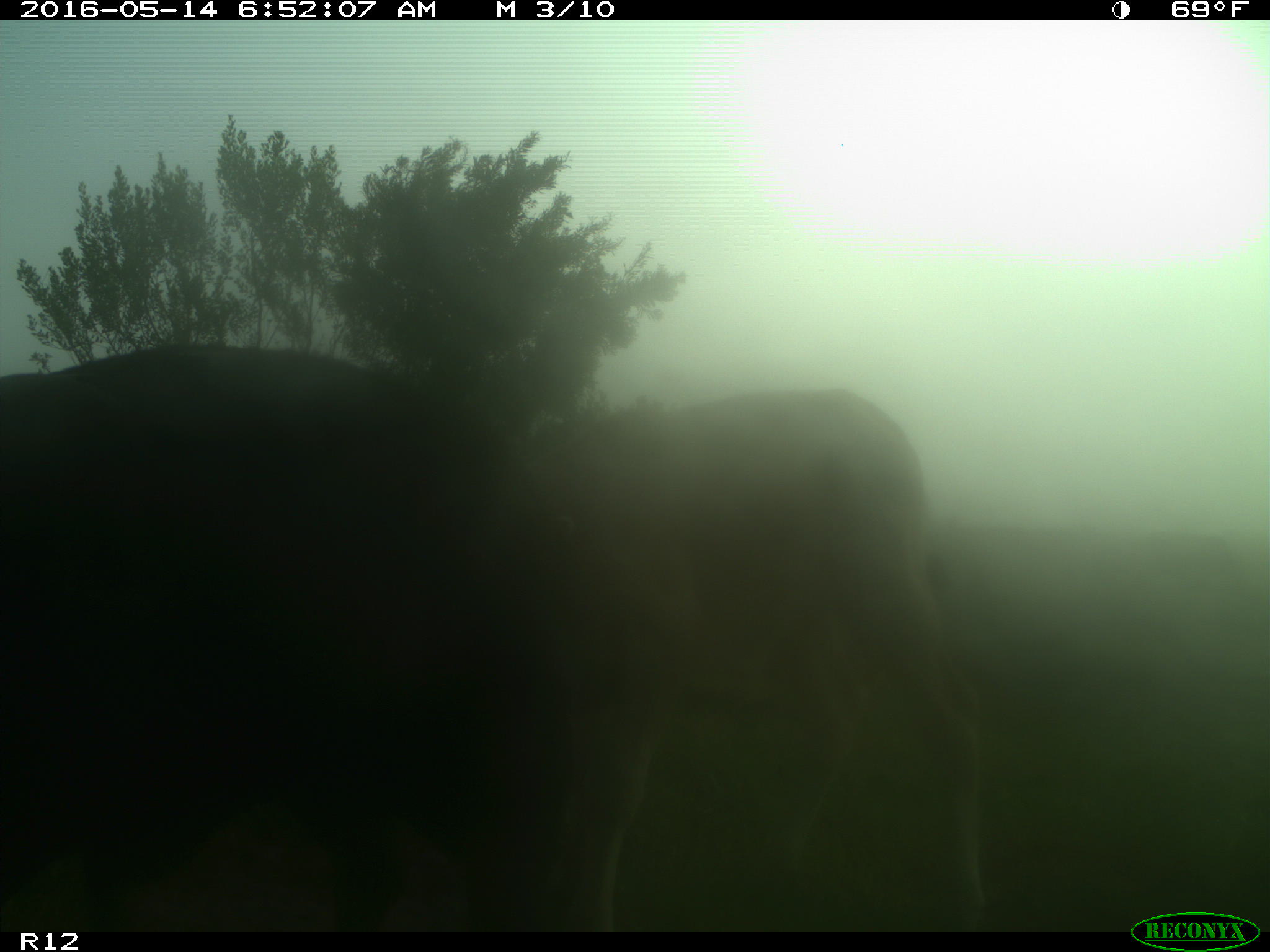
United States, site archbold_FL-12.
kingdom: Animalia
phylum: Chordata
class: Mammalia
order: Artiodactyla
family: Bovidae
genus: Bos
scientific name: Bos taurus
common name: domestic cow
Bos taurus (domestic cow).